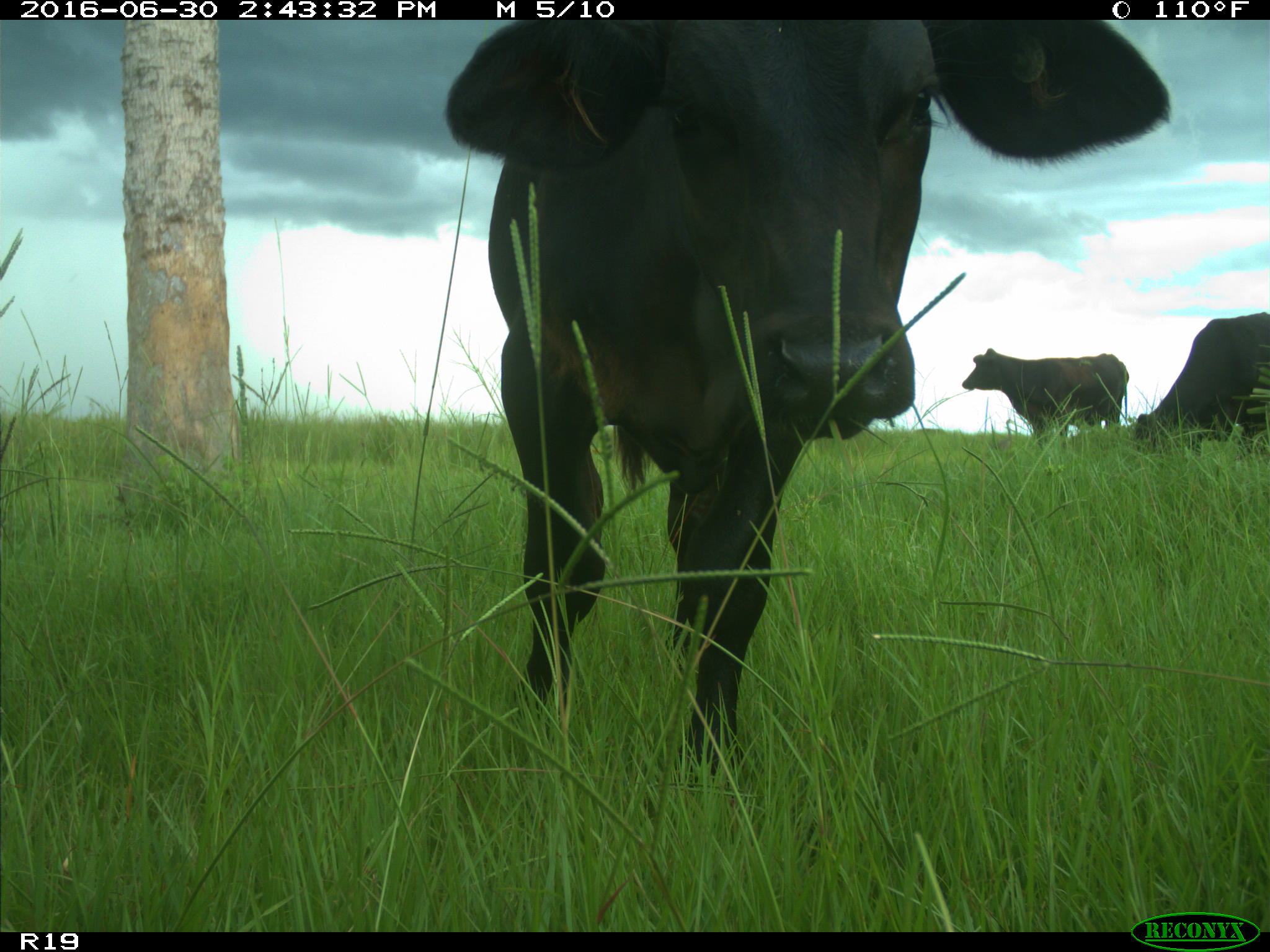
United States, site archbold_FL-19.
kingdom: Animalia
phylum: Chordata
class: Mammalia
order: Artiodactyla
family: Bovidae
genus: Bos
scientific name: Bos taurus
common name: domestic cow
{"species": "Bos taurus (domestic cow)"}